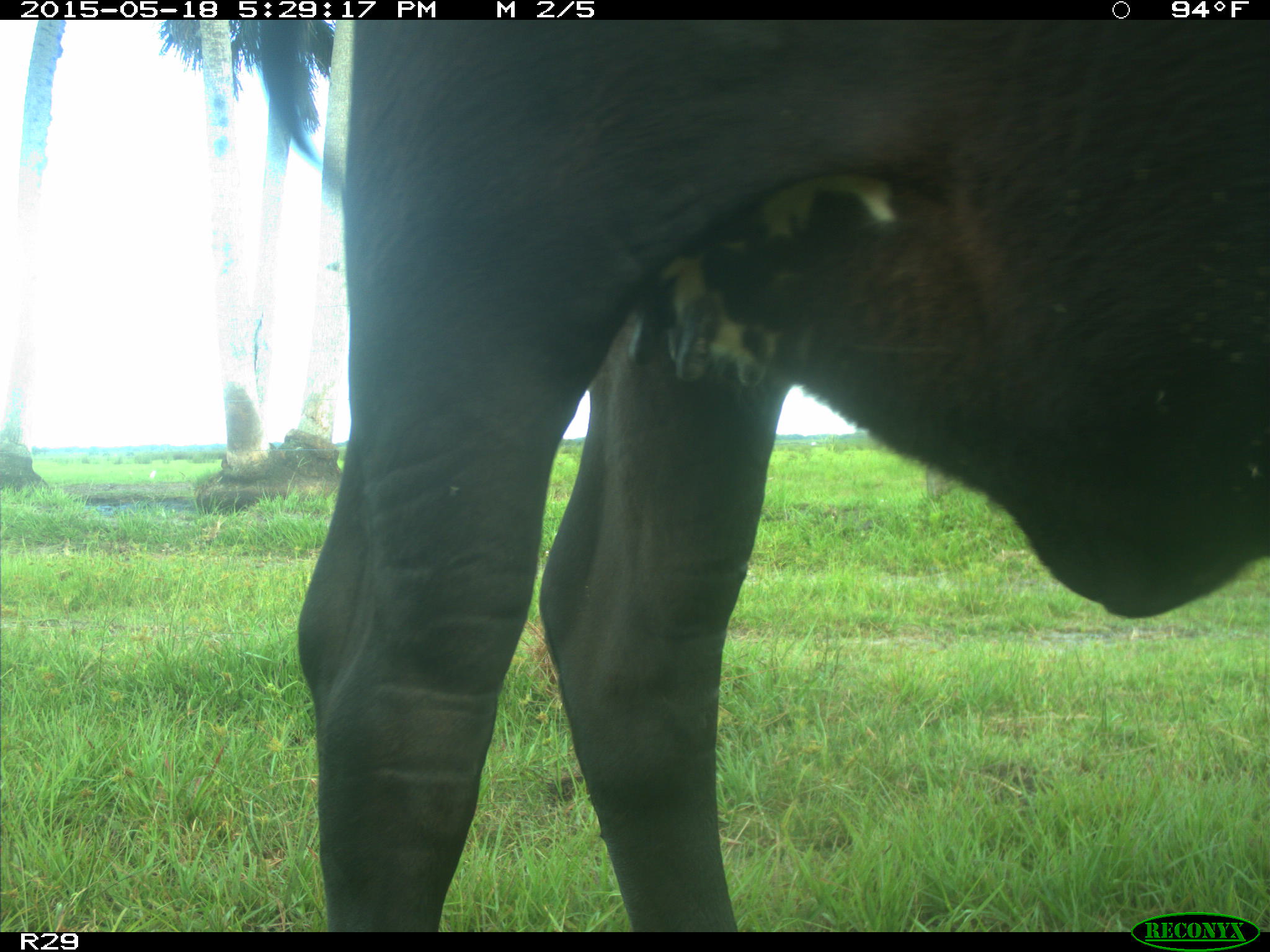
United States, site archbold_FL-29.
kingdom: Animalia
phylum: Chordata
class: Mammalia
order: Artiodactyla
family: Bovidae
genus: Bos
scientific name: Bos taurus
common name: domestic cow